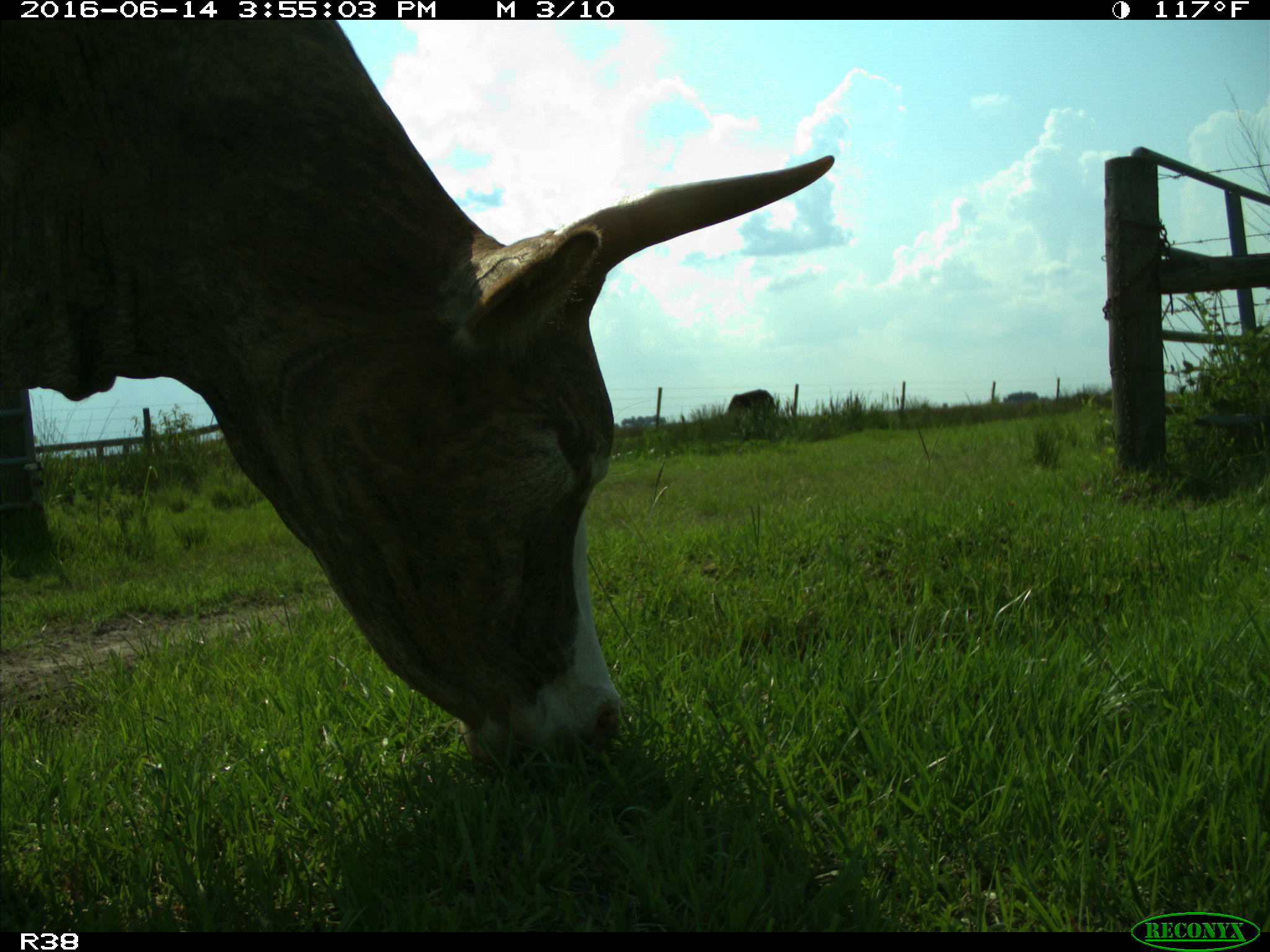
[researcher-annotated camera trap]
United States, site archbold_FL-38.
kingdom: Animalia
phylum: Chordata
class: Mammalia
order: Artiodactyla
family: Bovidae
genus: Bos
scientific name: Bos taurus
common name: domestic cow